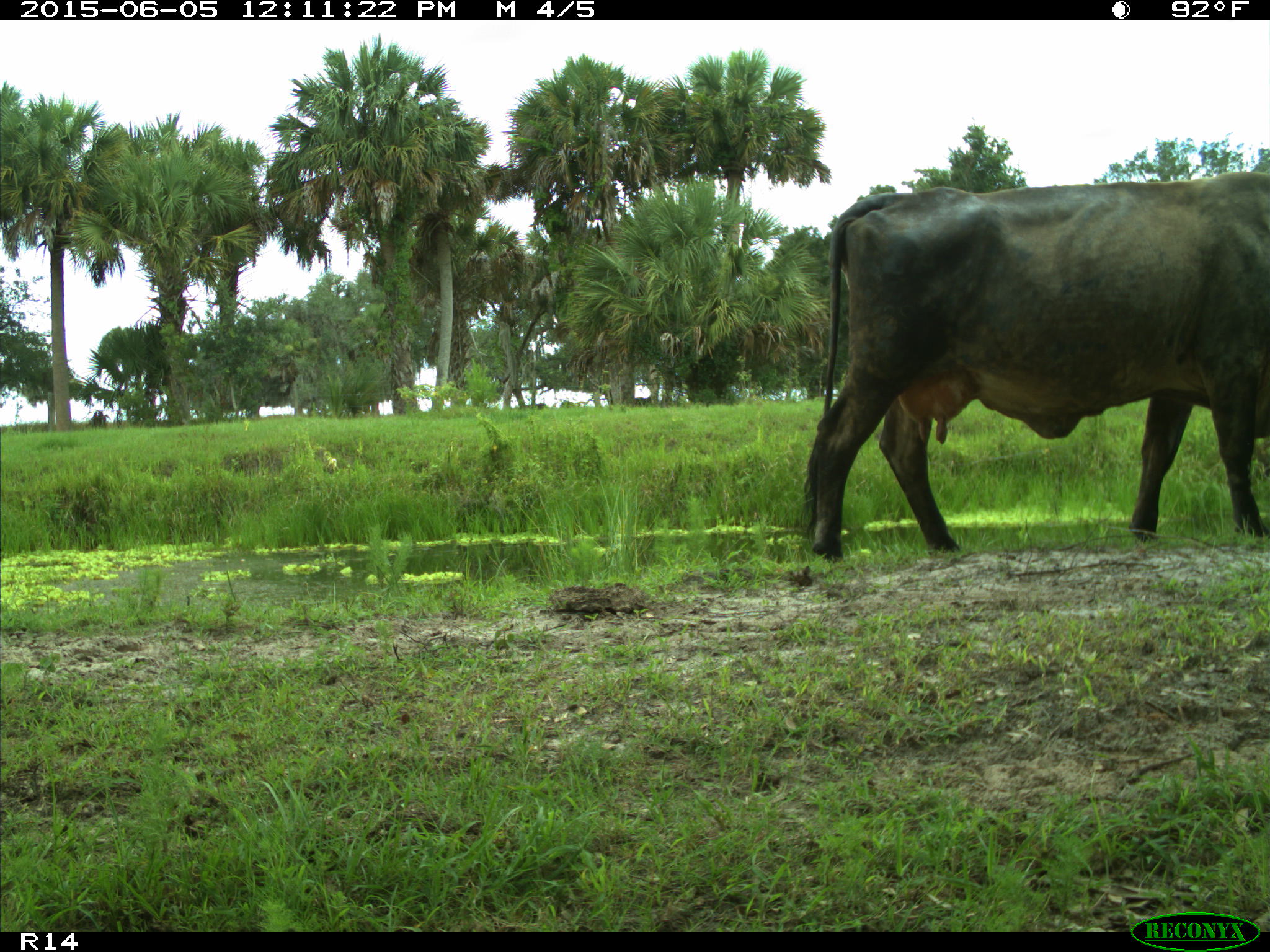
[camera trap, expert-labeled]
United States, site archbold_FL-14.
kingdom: Animalia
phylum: Chordata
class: Mammalia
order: Artiodactyla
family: Bovidae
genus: Bos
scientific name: Bos taurus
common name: domestic cow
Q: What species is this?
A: Bos taurus (domestic cow).